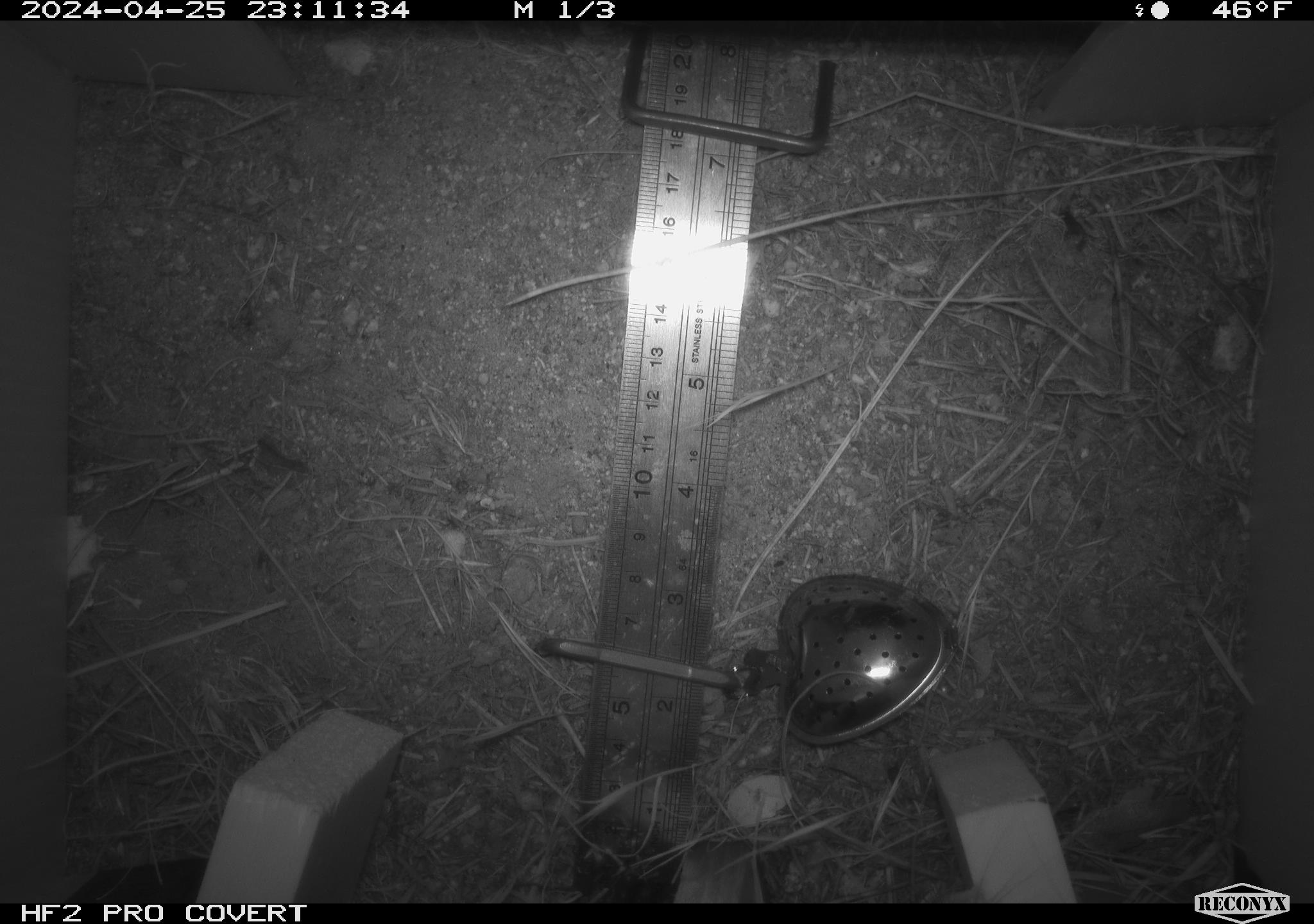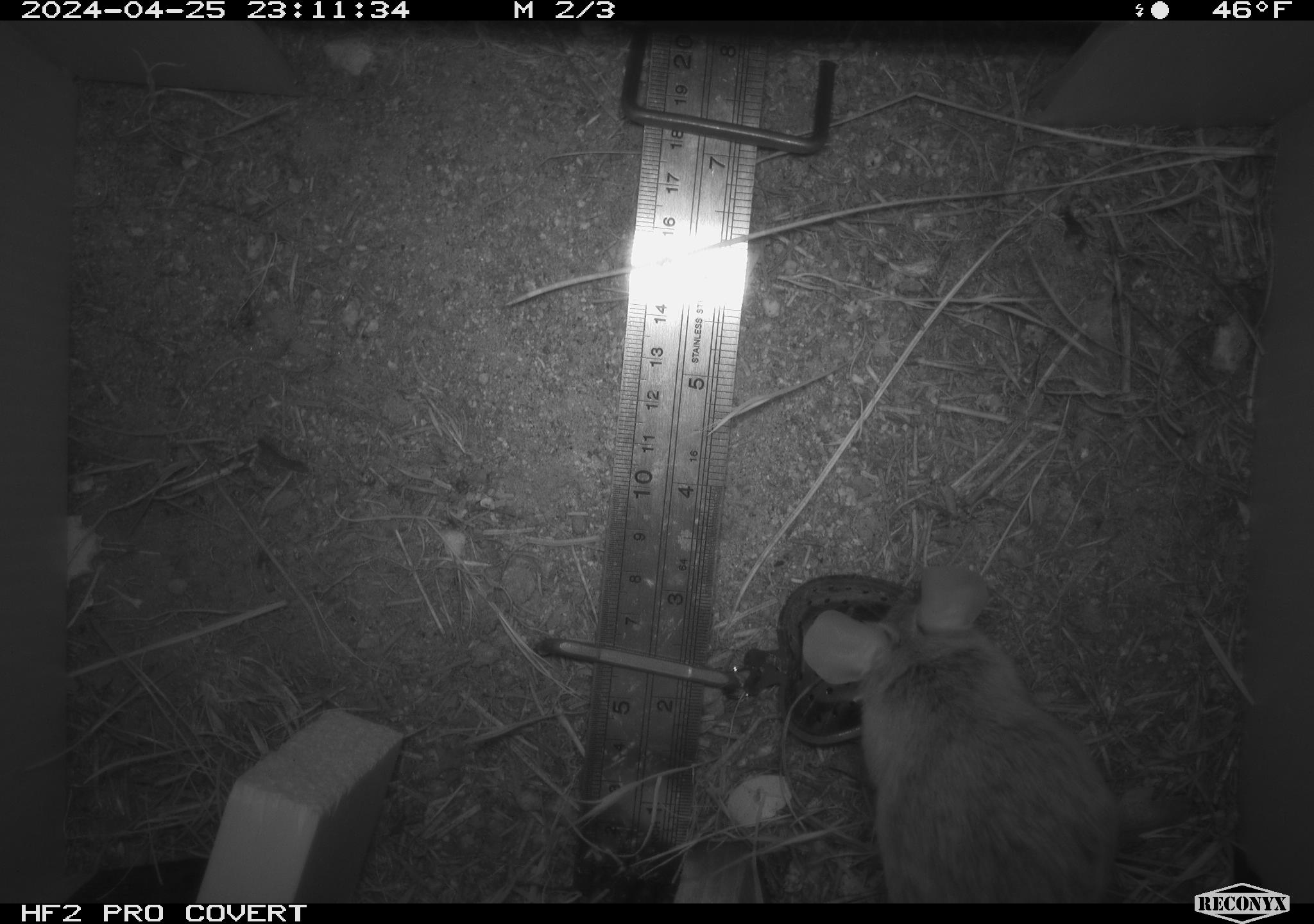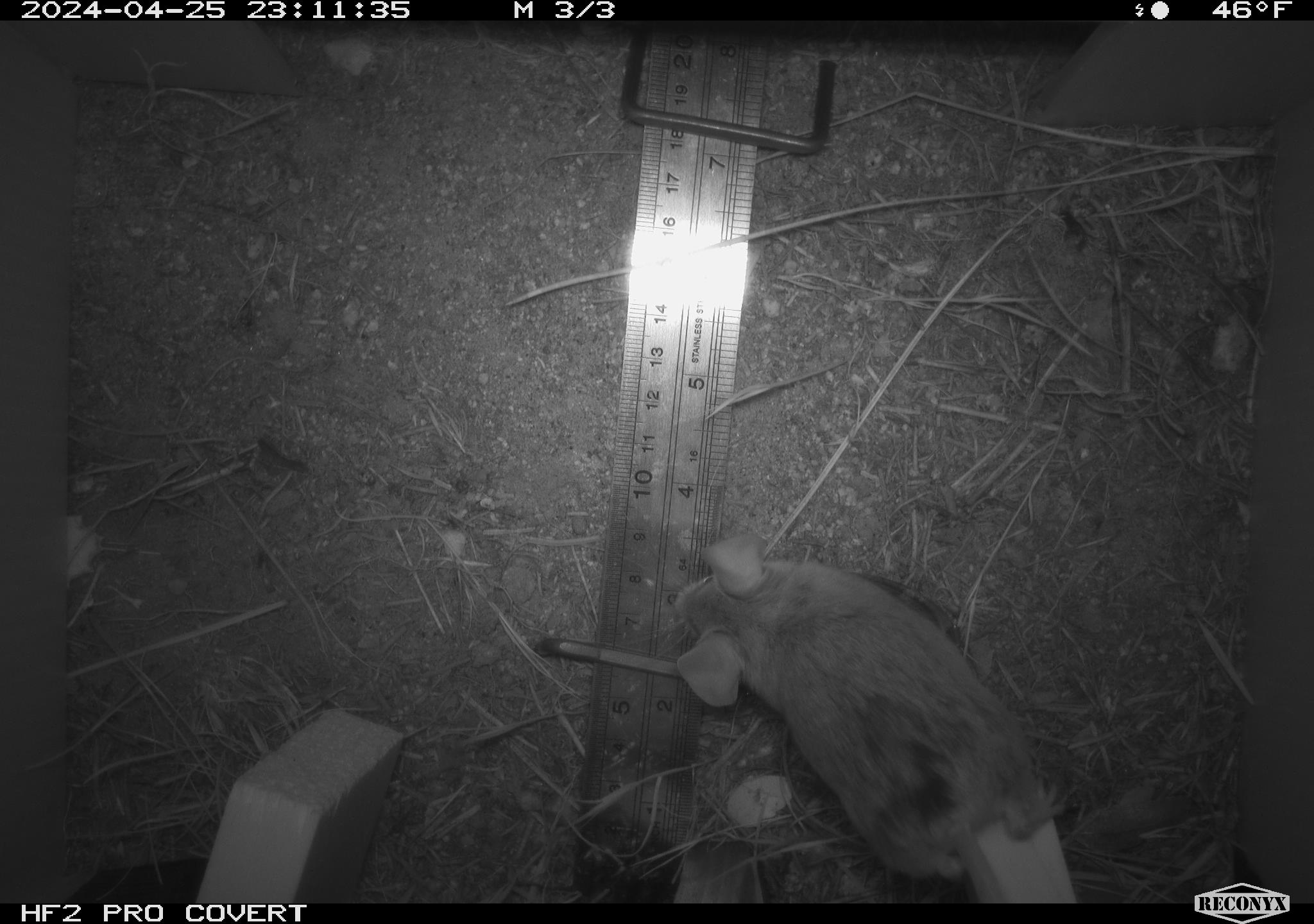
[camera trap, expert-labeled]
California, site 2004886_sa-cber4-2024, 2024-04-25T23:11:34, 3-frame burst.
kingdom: Animalia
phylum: Chordata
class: Mammalia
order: Rodentia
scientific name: Rodentia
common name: mouse species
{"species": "mouse species (Rodentia)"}